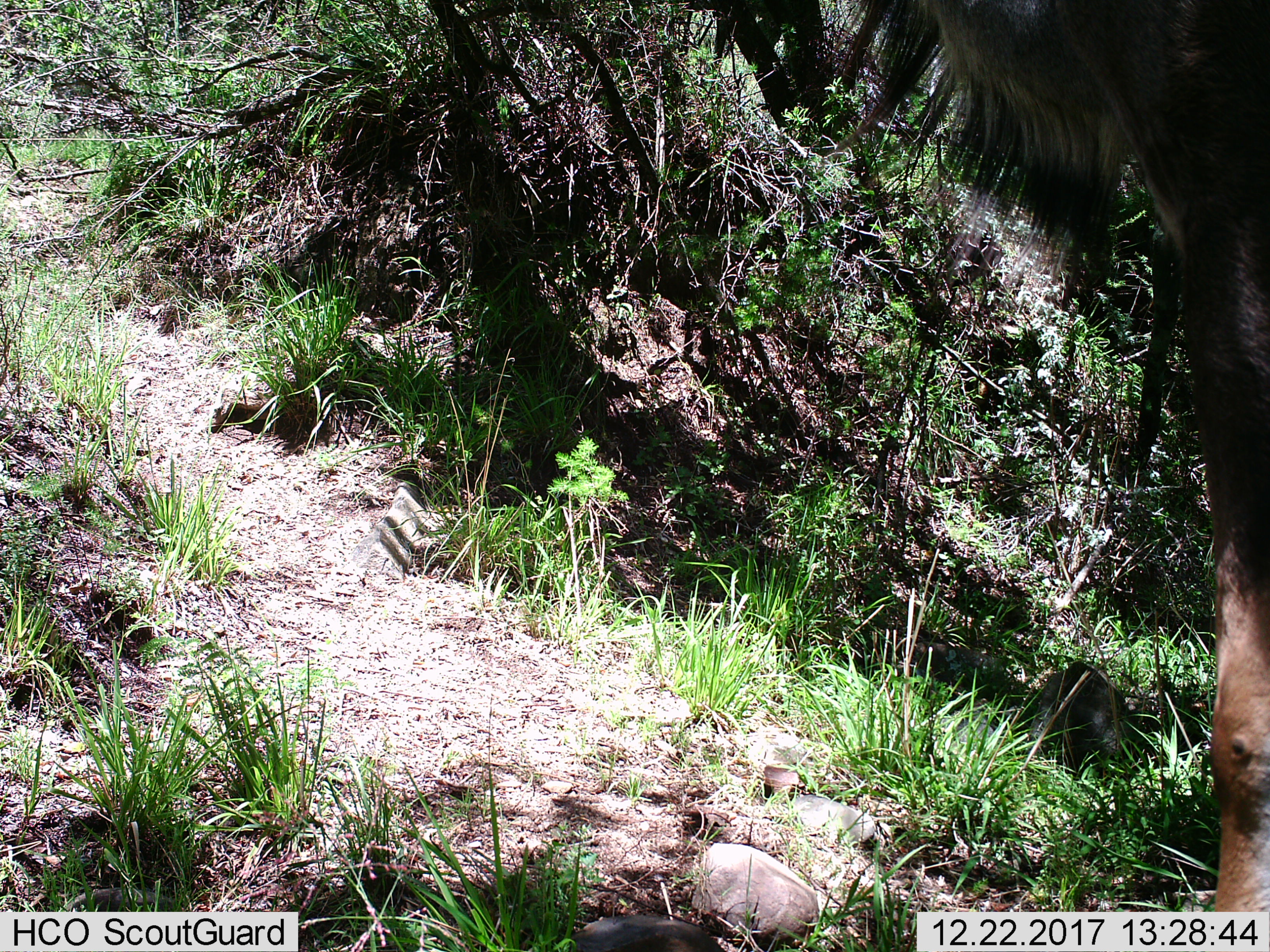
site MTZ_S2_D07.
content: unidentified animal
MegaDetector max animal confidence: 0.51